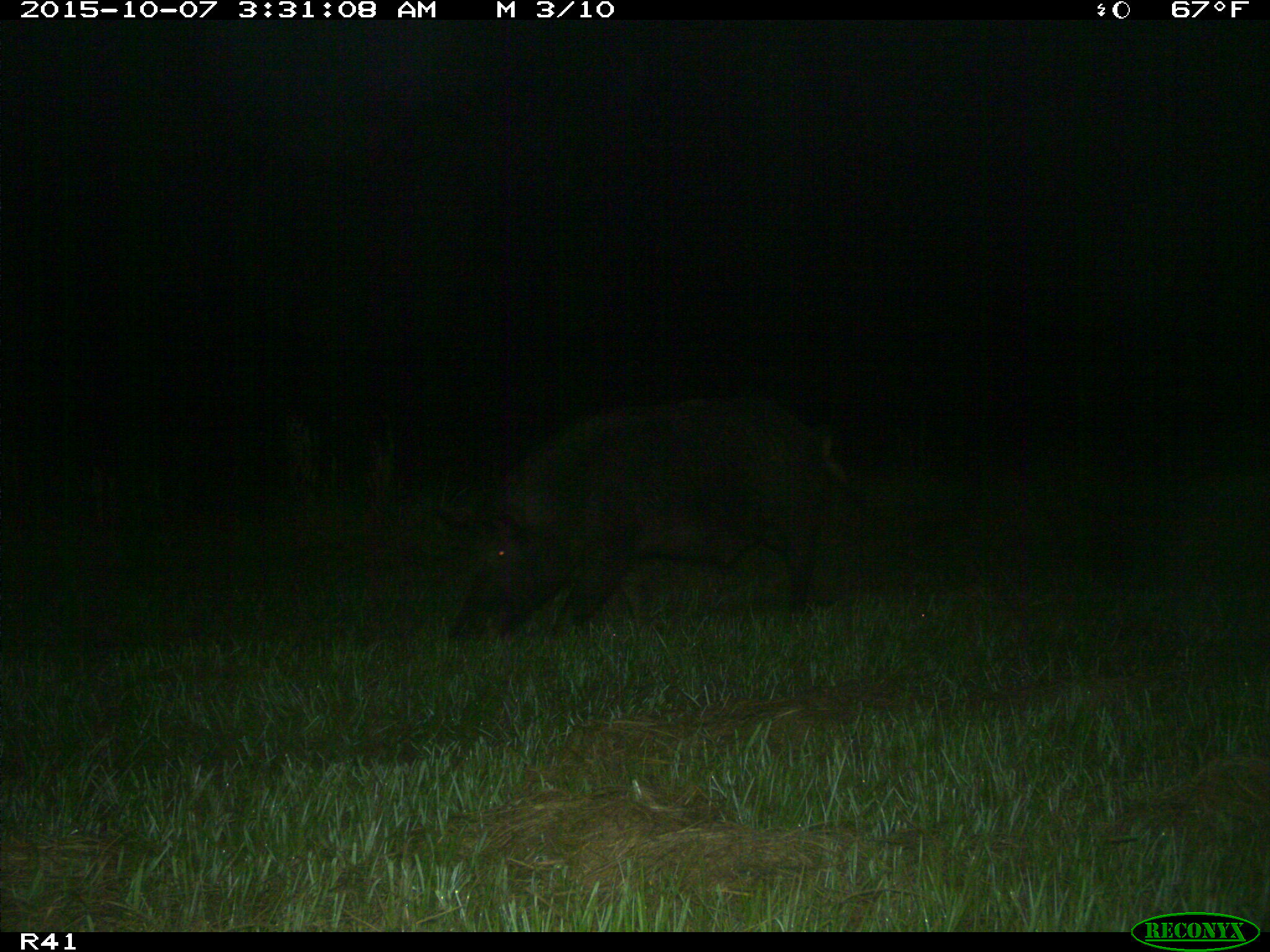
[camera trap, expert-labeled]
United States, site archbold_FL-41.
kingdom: Animalia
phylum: Chordata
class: Mammalia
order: Artiodactyla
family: Suidae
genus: Sus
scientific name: Sus scrofa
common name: wild boar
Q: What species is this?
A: Sus scrofa (wild boar).